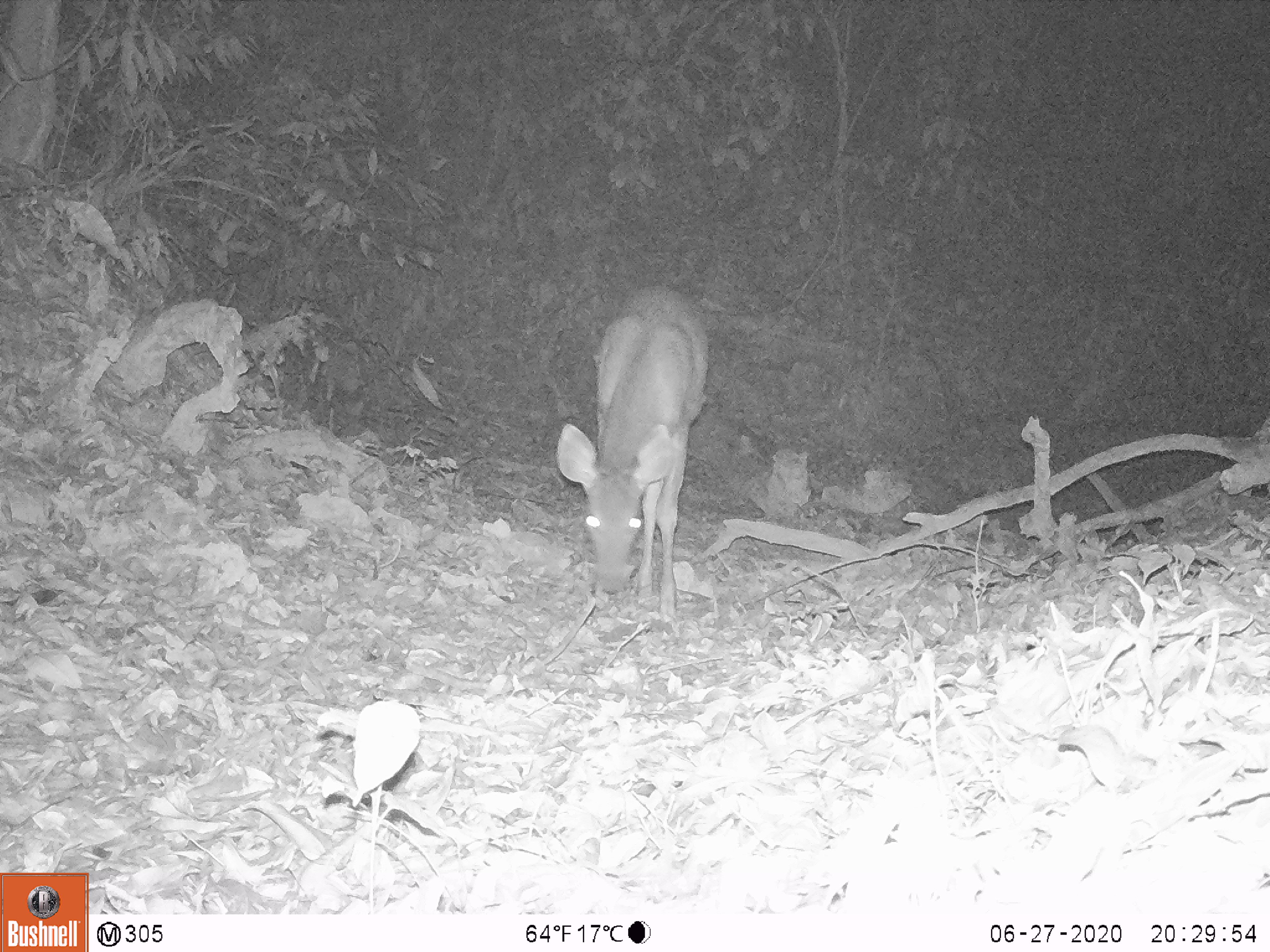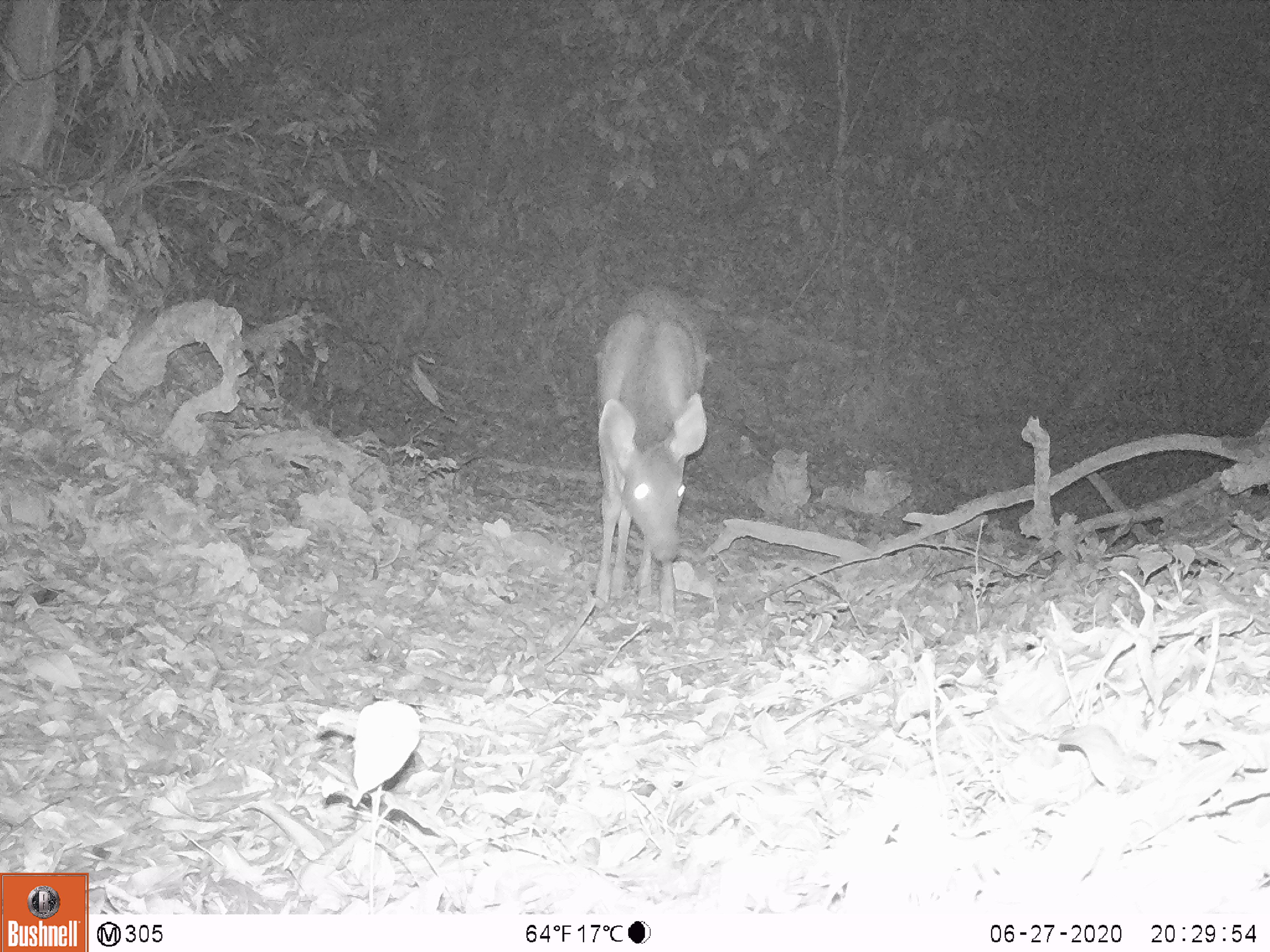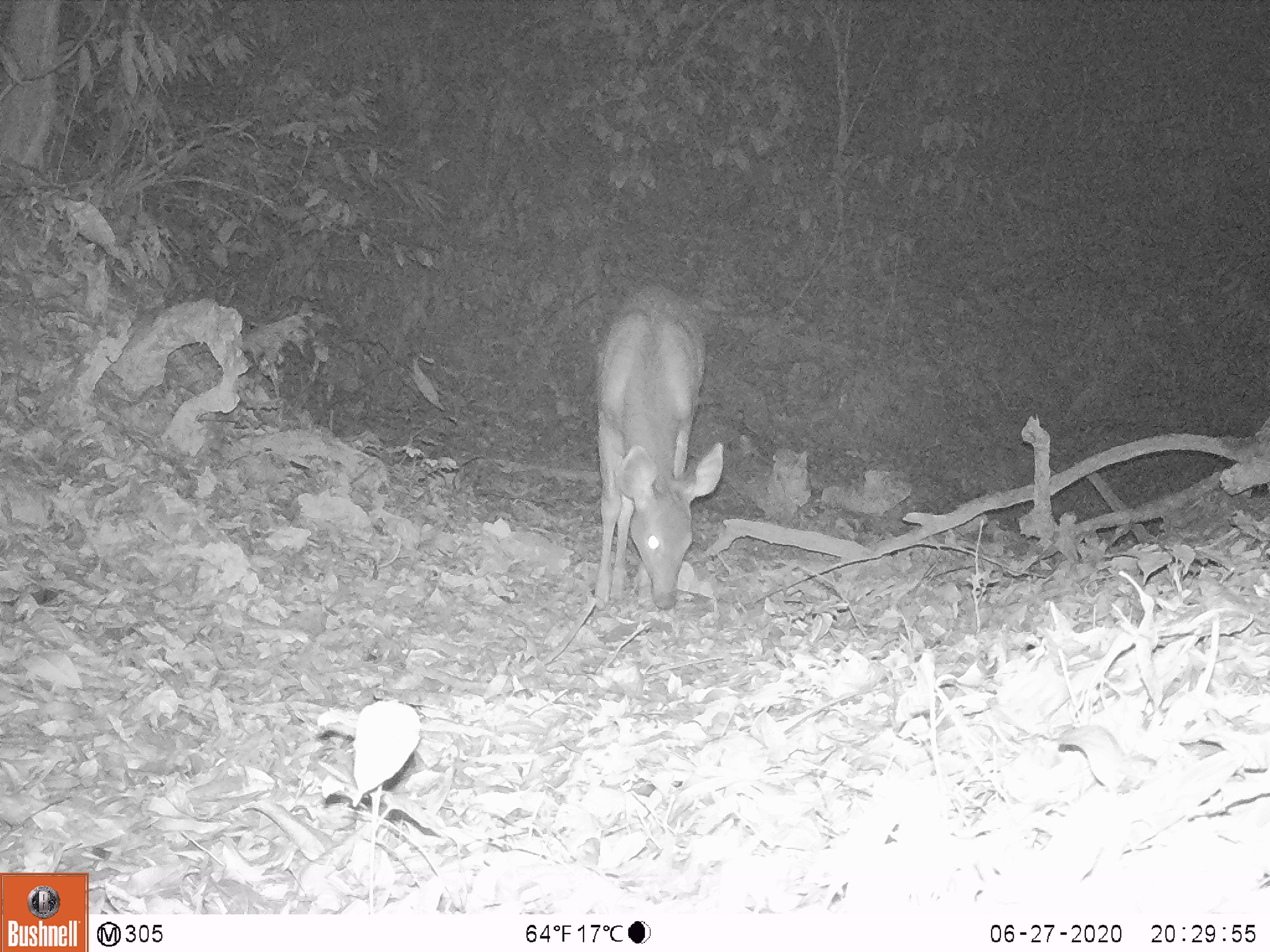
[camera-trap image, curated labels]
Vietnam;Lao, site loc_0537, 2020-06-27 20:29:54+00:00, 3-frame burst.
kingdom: Animalia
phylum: Chordata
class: Mammalia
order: Artiodactyla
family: Cervidae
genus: Rusa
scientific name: Rusa unicolor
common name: sambar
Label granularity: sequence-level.